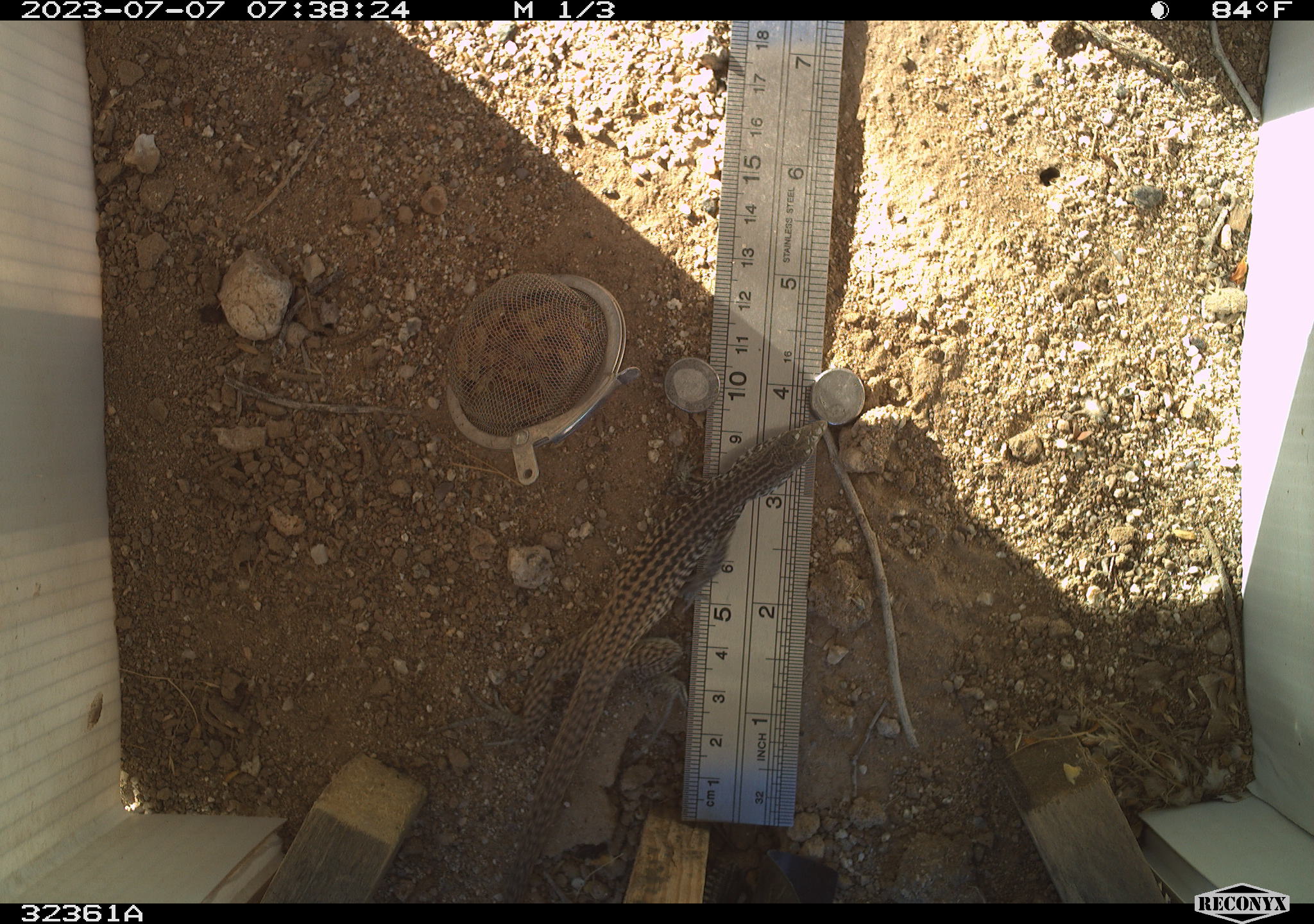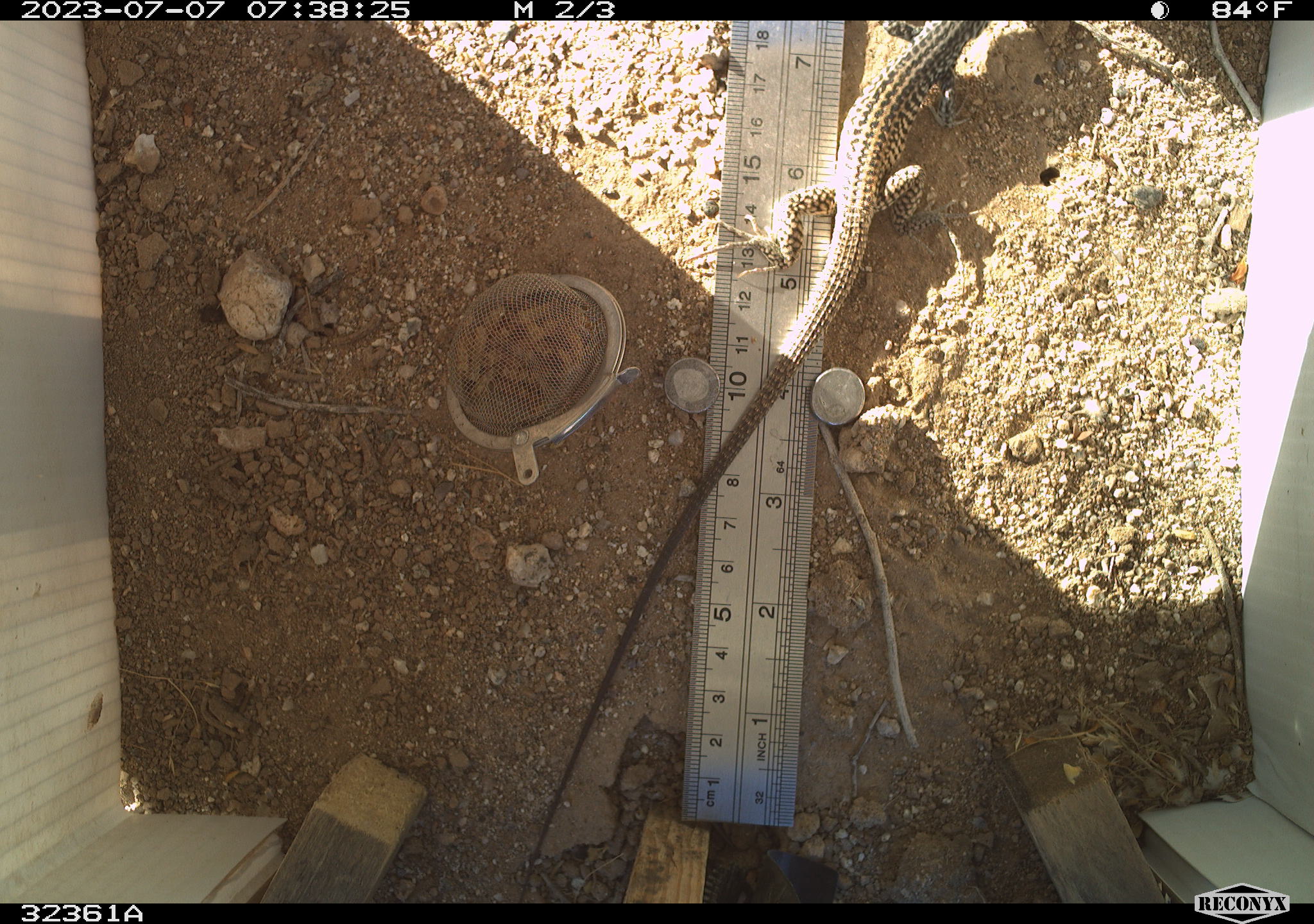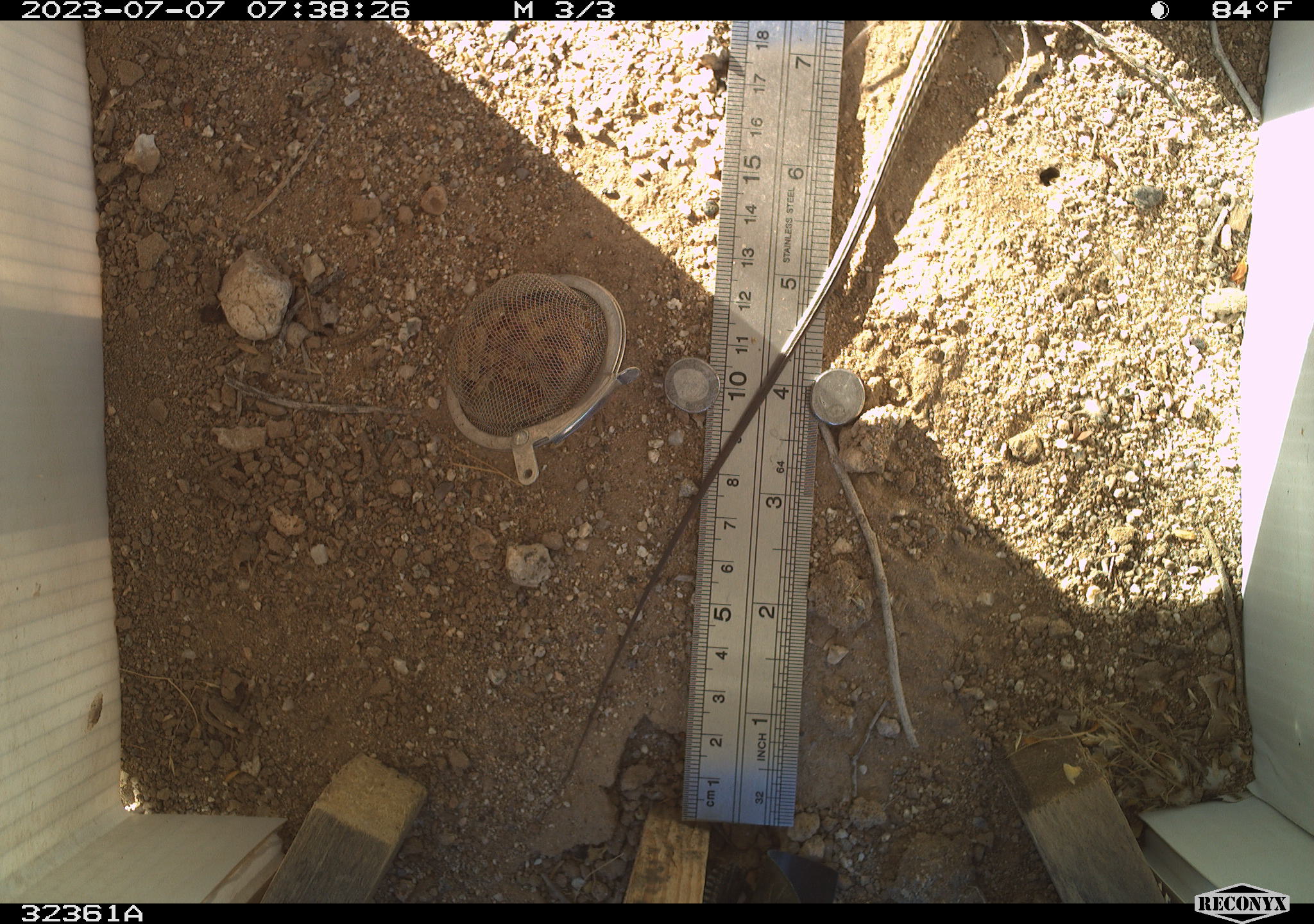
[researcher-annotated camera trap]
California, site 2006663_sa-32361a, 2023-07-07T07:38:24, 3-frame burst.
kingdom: Animalia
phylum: Chordata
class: Reptilia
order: Squamata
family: Teiidae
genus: Aspidoscelis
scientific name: Aspidoscelis tigris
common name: western whiptail